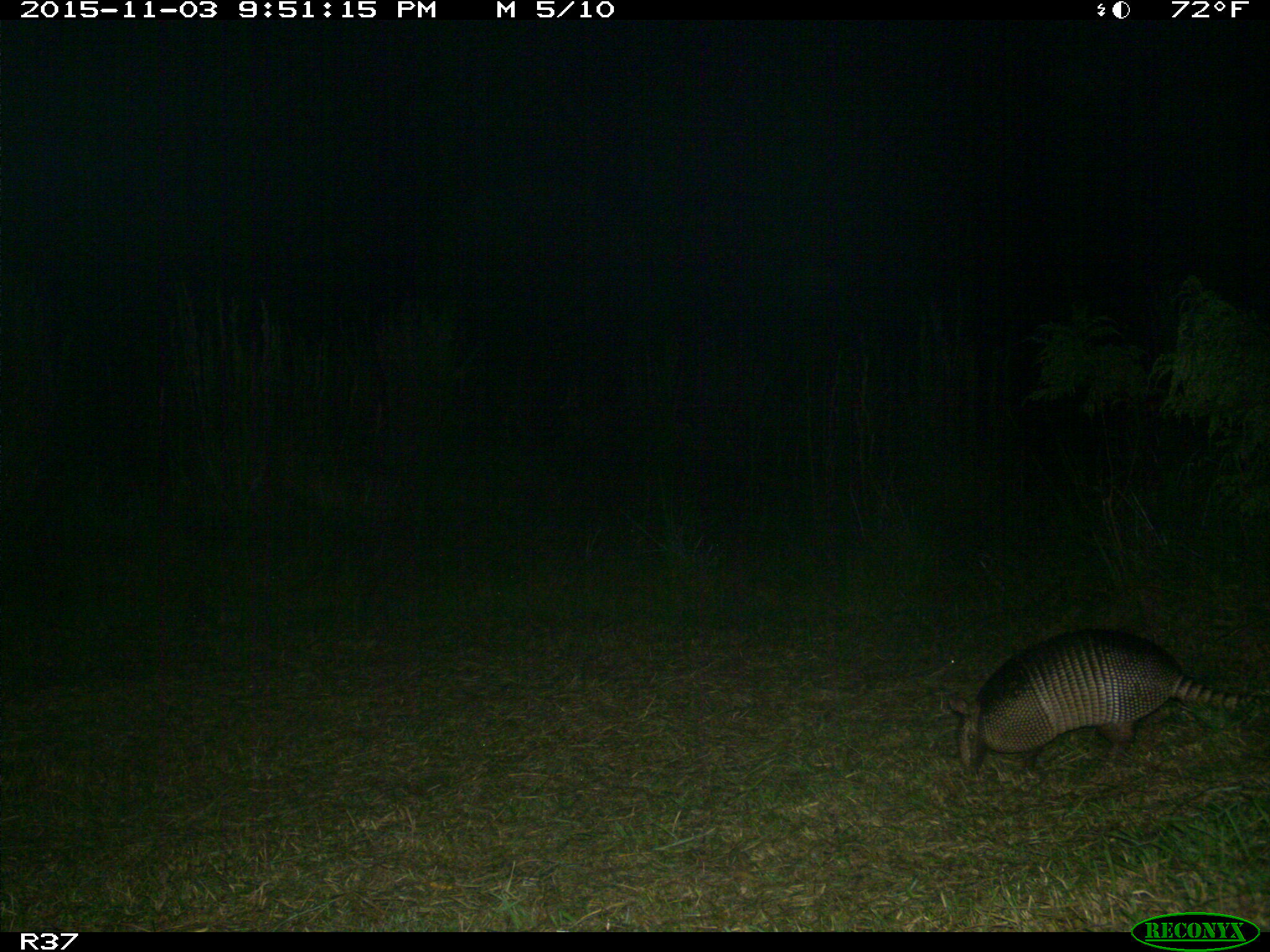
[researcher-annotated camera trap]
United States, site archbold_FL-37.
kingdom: Animalia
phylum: Chordata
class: Mammalia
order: Cingulata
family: Dasypodidae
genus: Dasypus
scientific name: Dasypus novemcinctus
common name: nine-banded armadillo